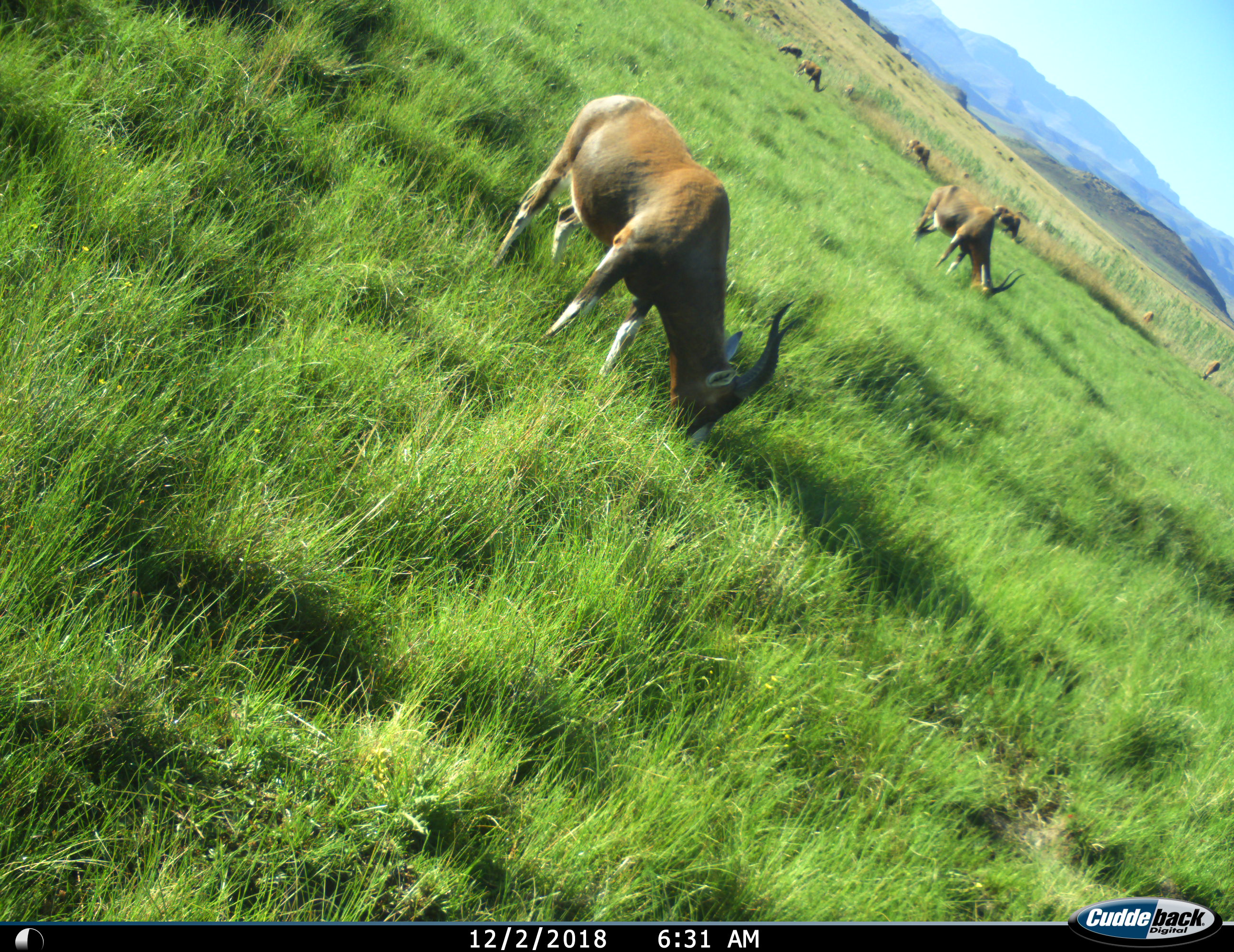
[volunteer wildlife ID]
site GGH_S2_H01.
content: unidentified animal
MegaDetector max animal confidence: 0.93